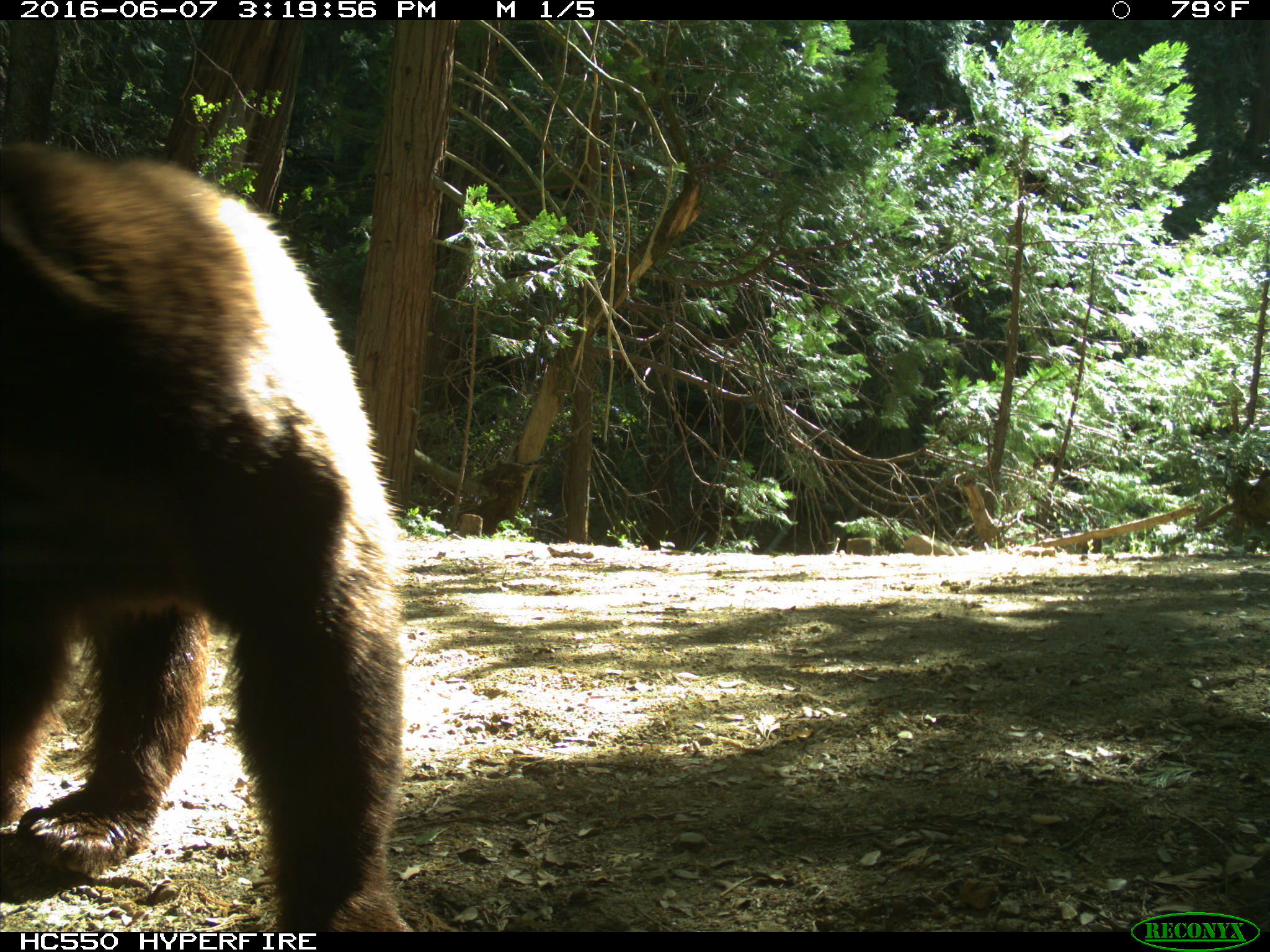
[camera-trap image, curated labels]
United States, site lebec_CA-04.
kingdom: Animalia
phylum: Chordata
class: Mammalia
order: Carnivora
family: Ursidae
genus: Ursus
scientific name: Ursus americanus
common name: american black bear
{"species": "Ursus americanus (american black bear)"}